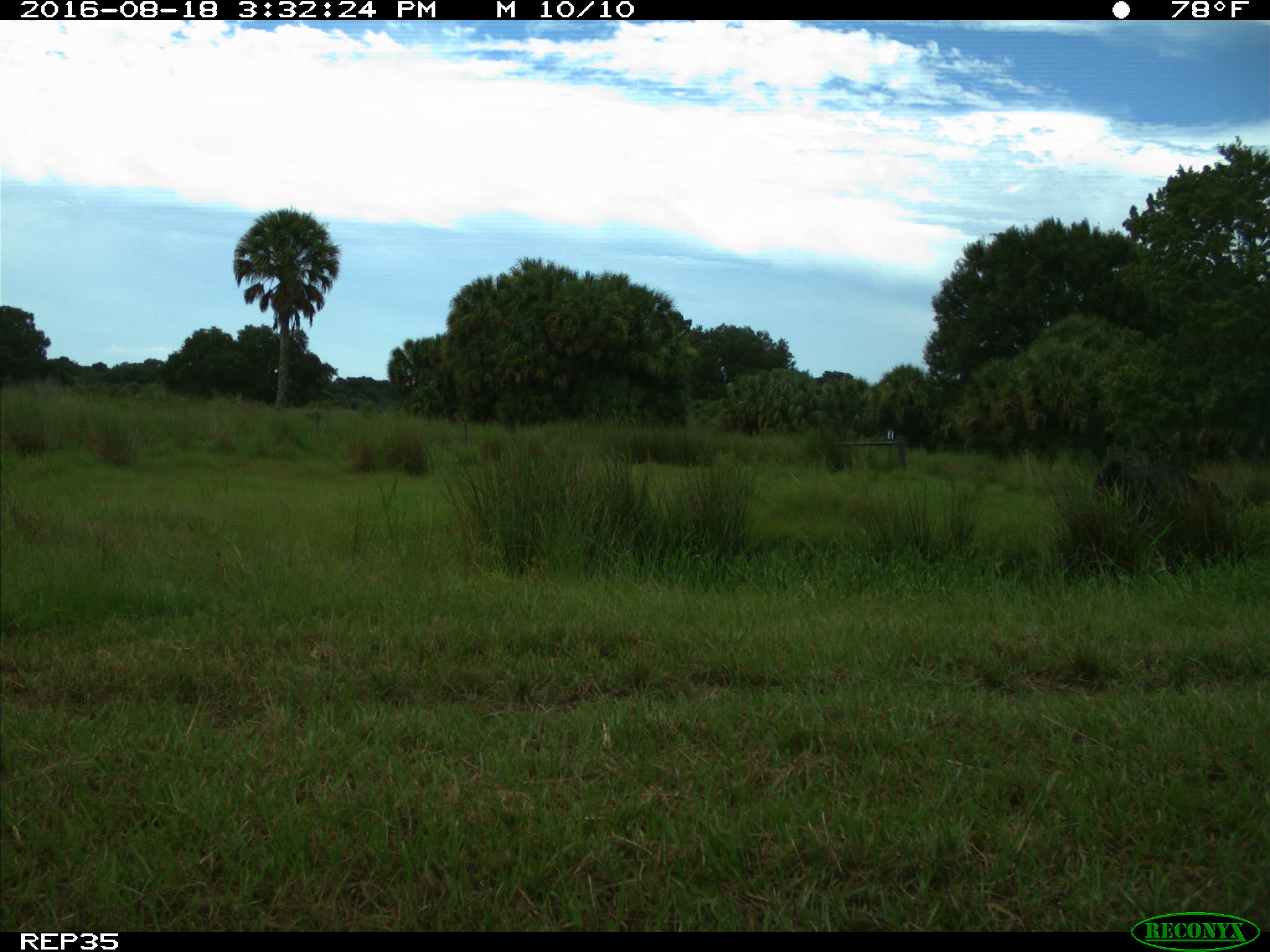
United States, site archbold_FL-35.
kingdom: Animalia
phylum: Chordata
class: Mammalia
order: Artiodactyla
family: Bovidae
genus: Bos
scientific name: Bos taurus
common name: domestic cow